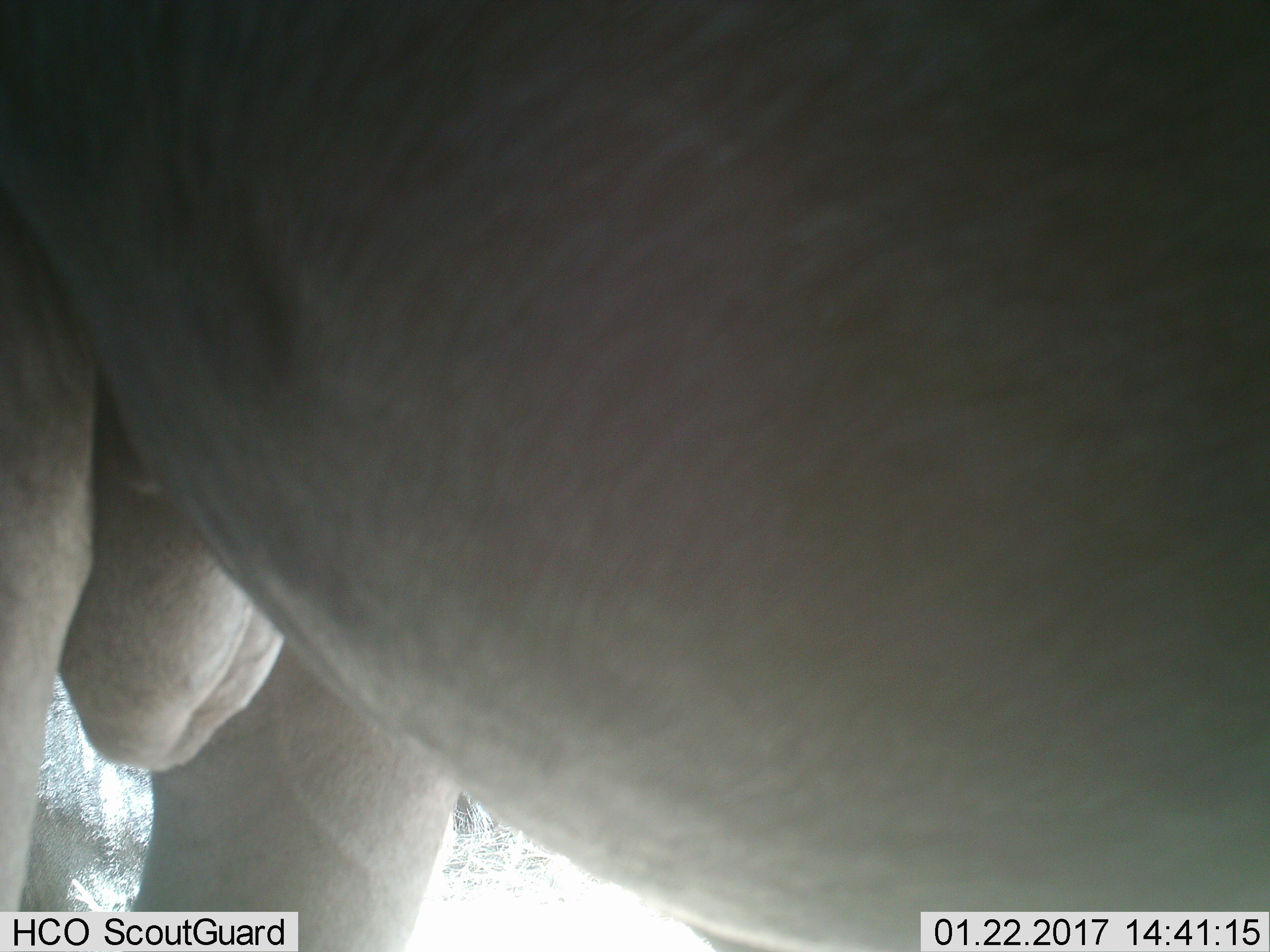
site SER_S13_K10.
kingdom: Animalia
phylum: Chordata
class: Mammalia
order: Artiodactyla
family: Bovidae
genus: Connochaetes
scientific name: Connochaetes taurinus taurinus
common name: blue wildebeest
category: wildebeestblue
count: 1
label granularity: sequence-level